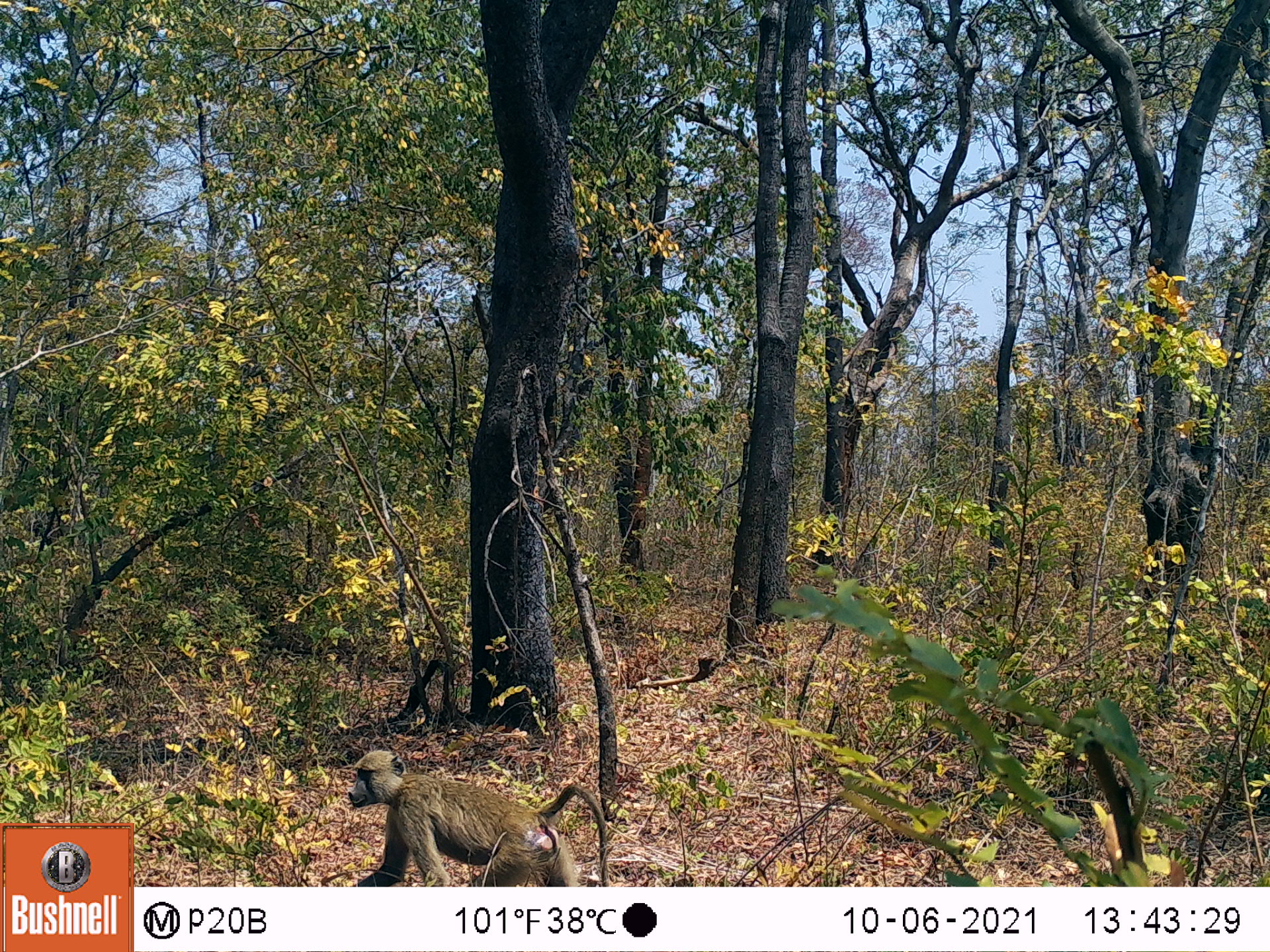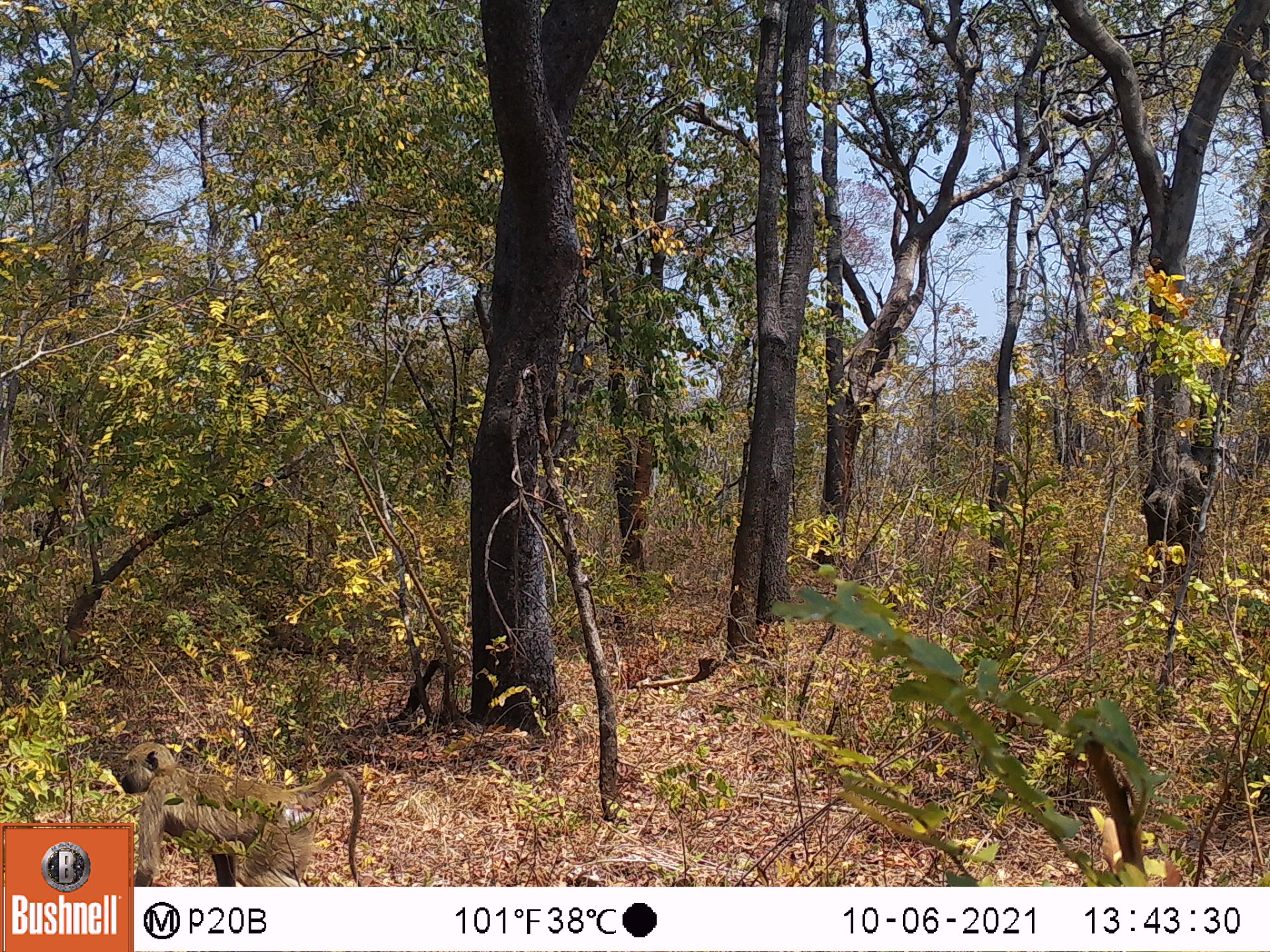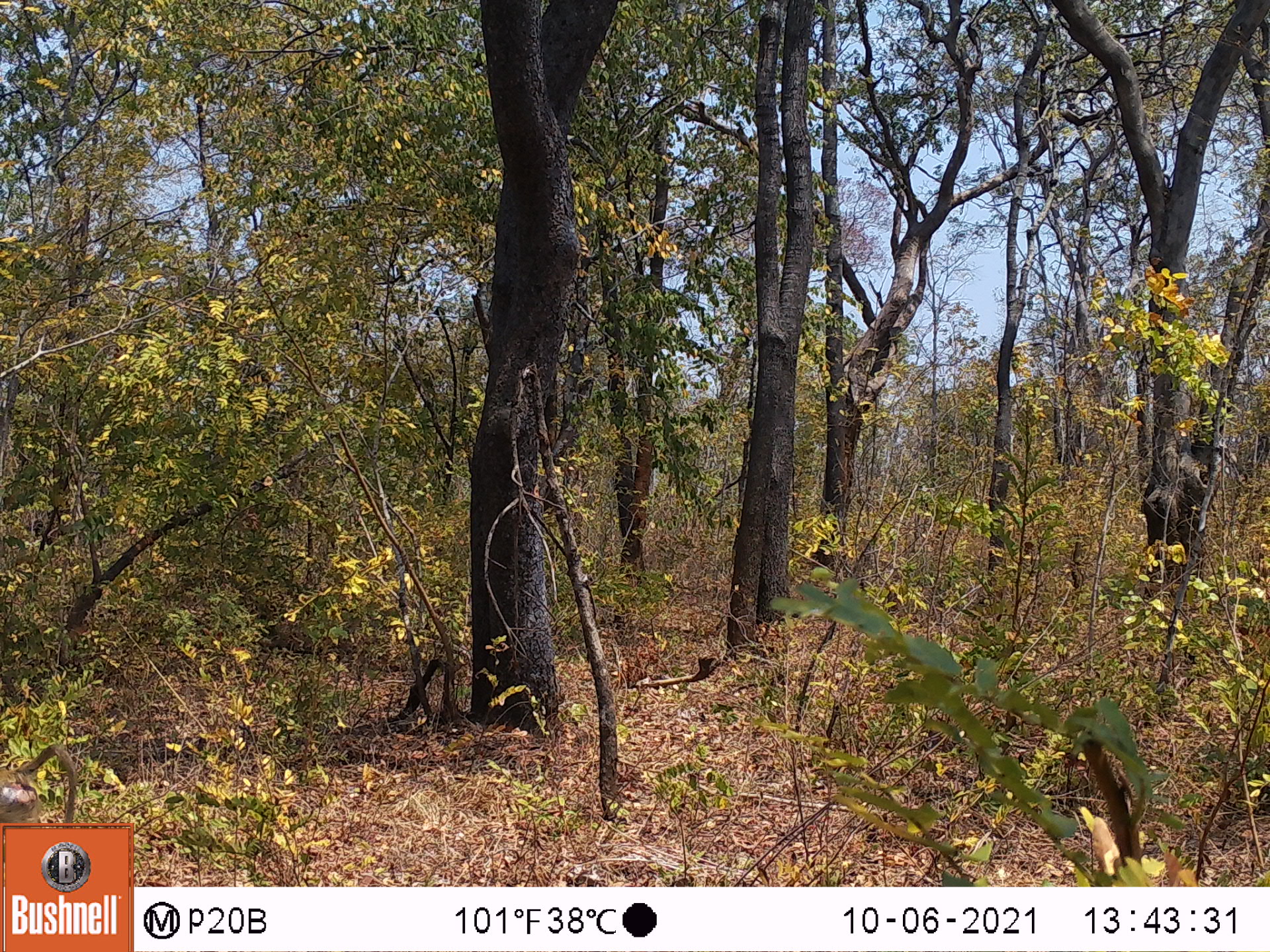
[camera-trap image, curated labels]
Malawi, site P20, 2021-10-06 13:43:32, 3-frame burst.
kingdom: Animalia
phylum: Chordata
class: Mammalia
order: Primates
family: Cercopithecidae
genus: Papio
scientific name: Papio cynocephalus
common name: yellow baboon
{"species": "yellow baboon (Papio cynocephalus)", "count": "1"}